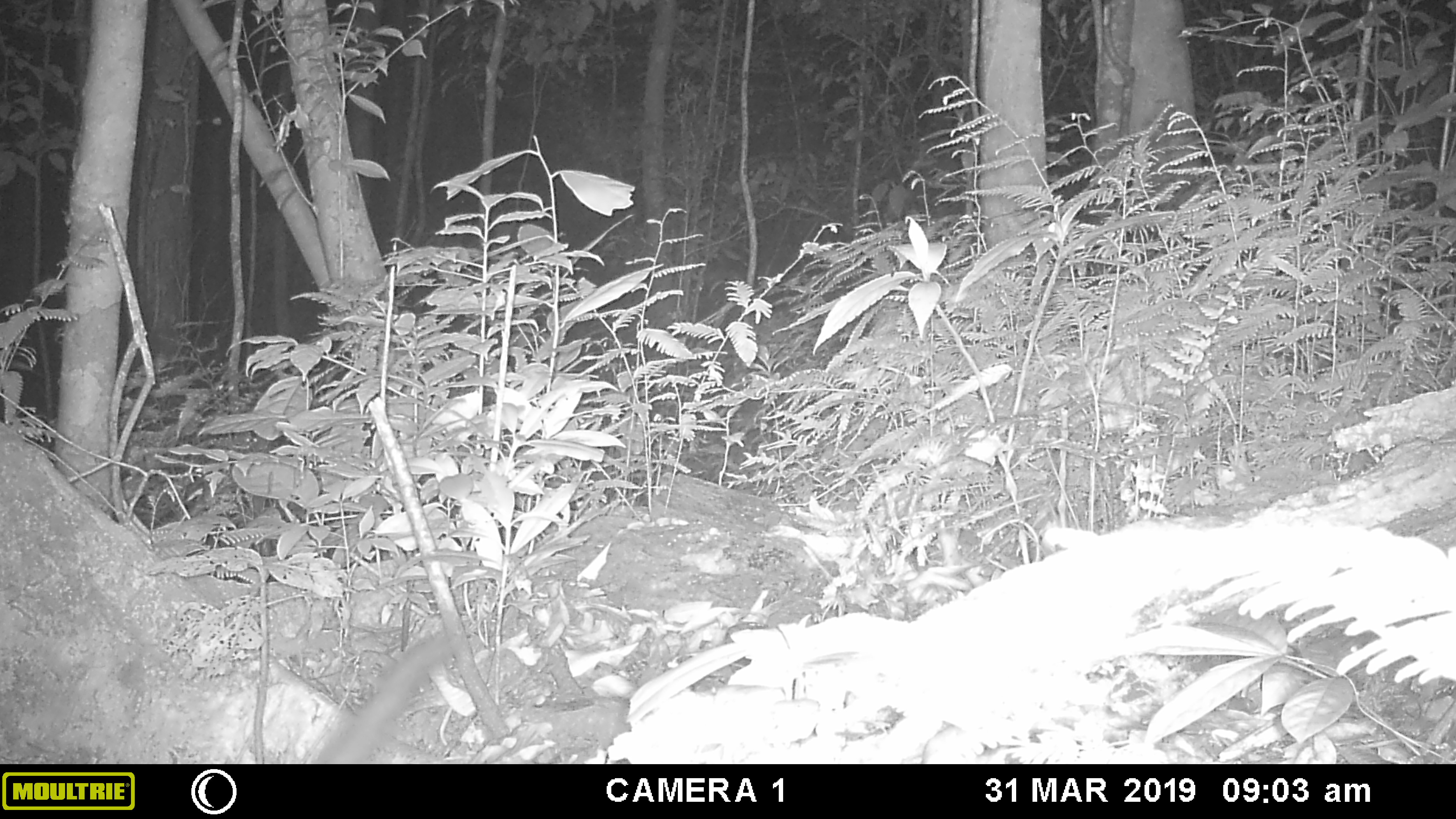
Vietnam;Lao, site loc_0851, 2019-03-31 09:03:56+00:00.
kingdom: Animalia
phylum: Chordata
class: Mammalia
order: Carnivora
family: Viverridae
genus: Paradoxurus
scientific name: Paradoxurus hermaphroditus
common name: common palm civet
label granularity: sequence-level